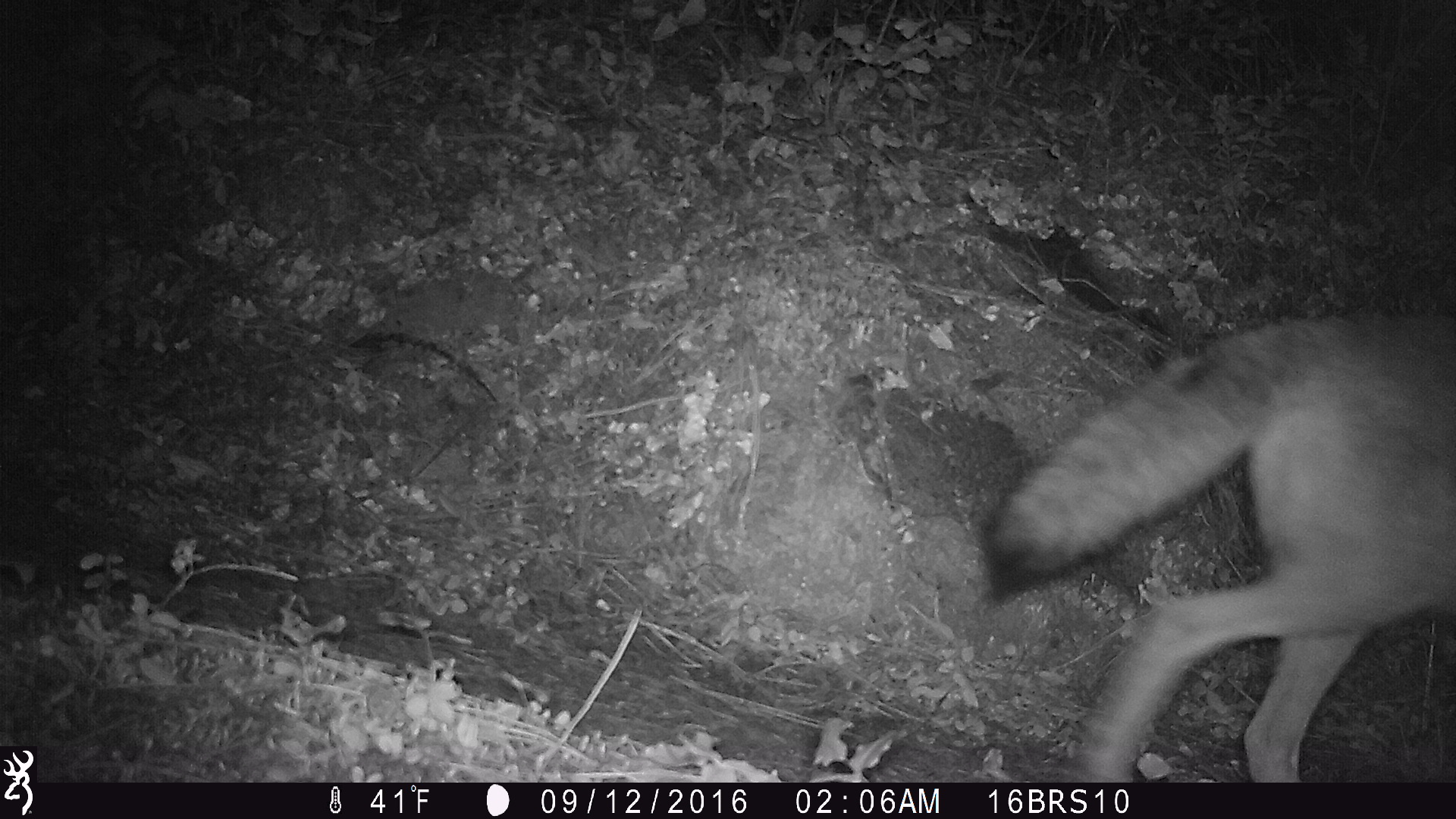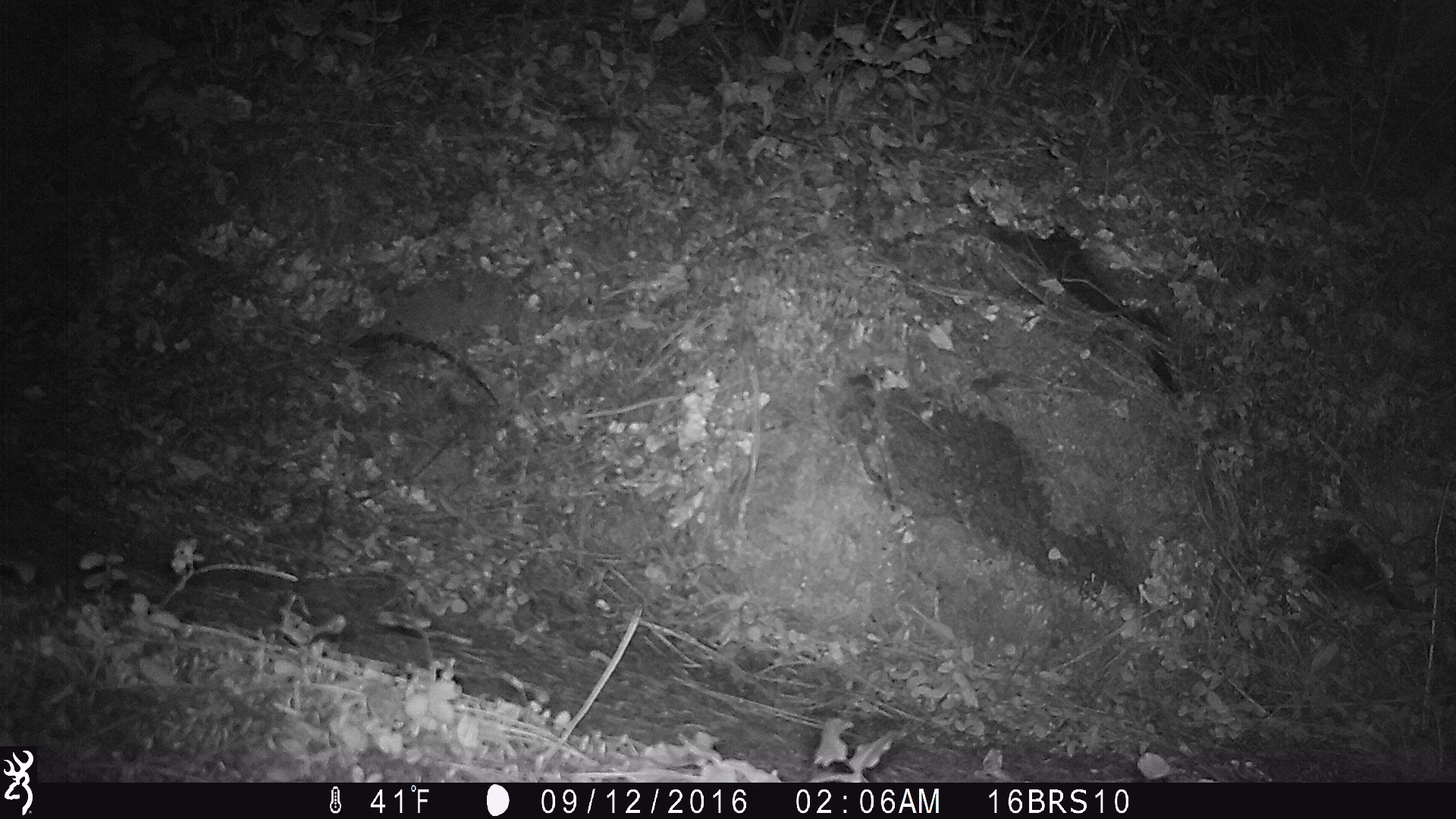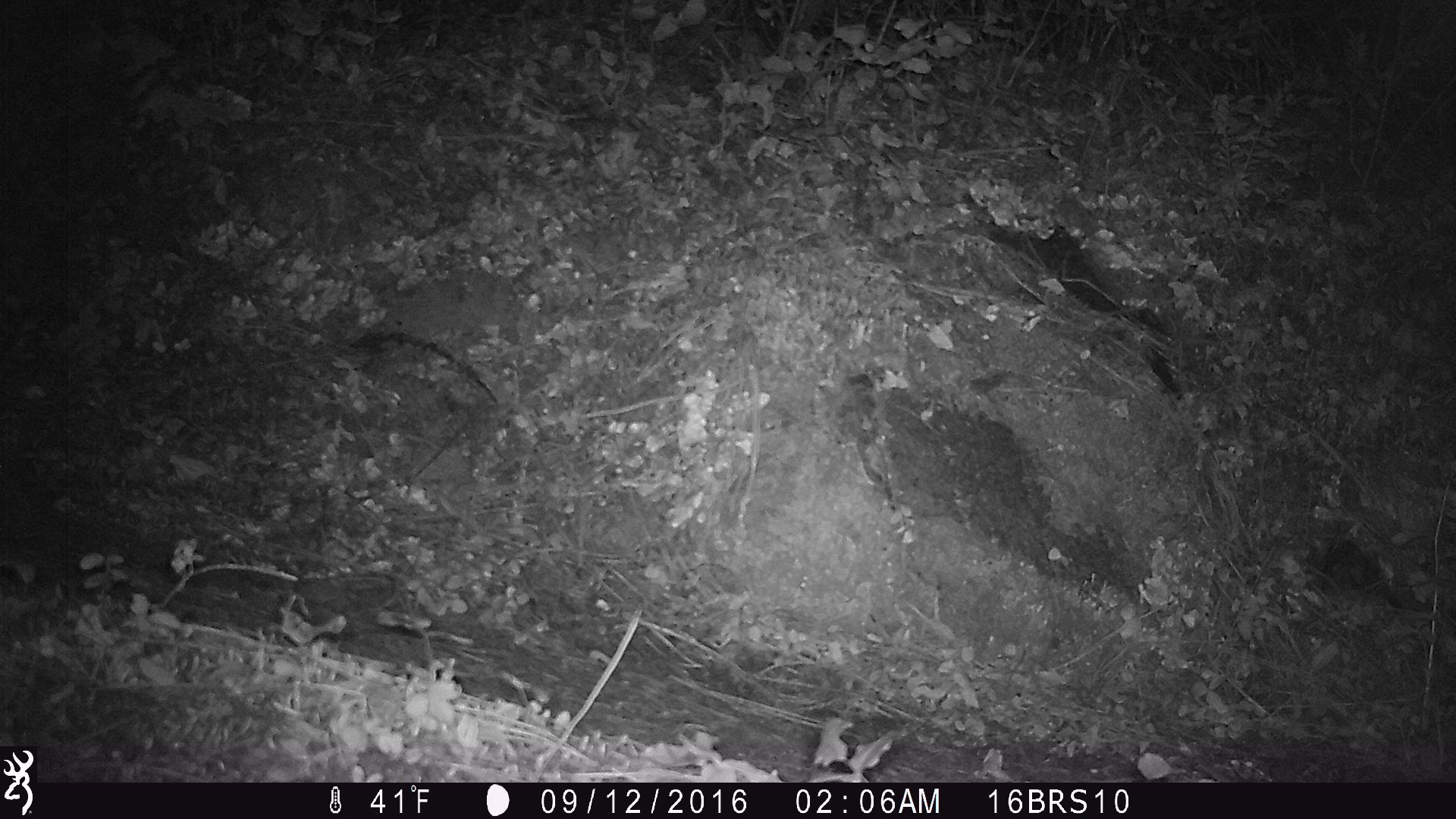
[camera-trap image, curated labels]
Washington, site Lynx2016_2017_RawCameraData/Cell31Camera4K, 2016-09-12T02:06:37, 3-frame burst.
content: unidentified animal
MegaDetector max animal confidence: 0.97